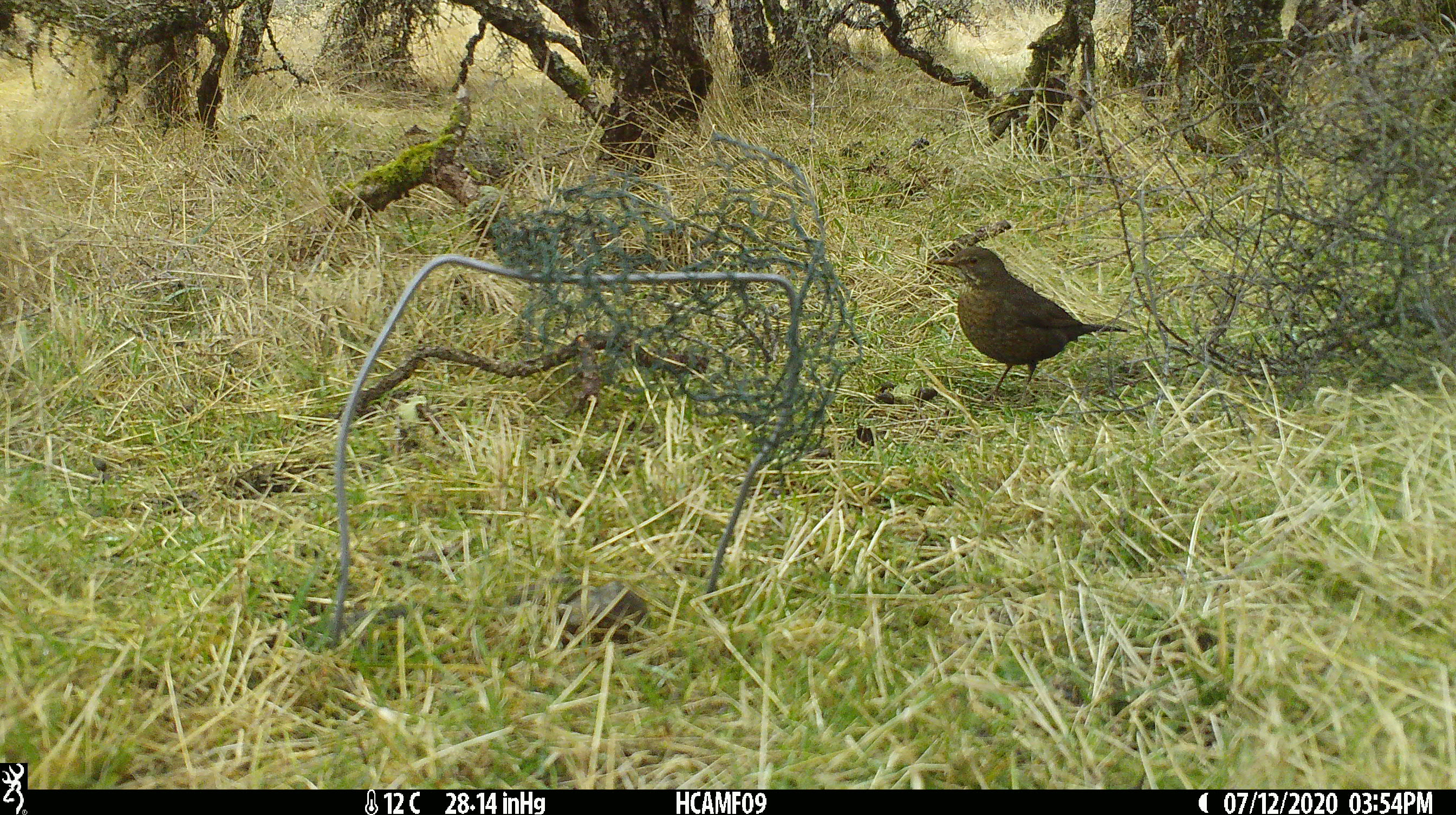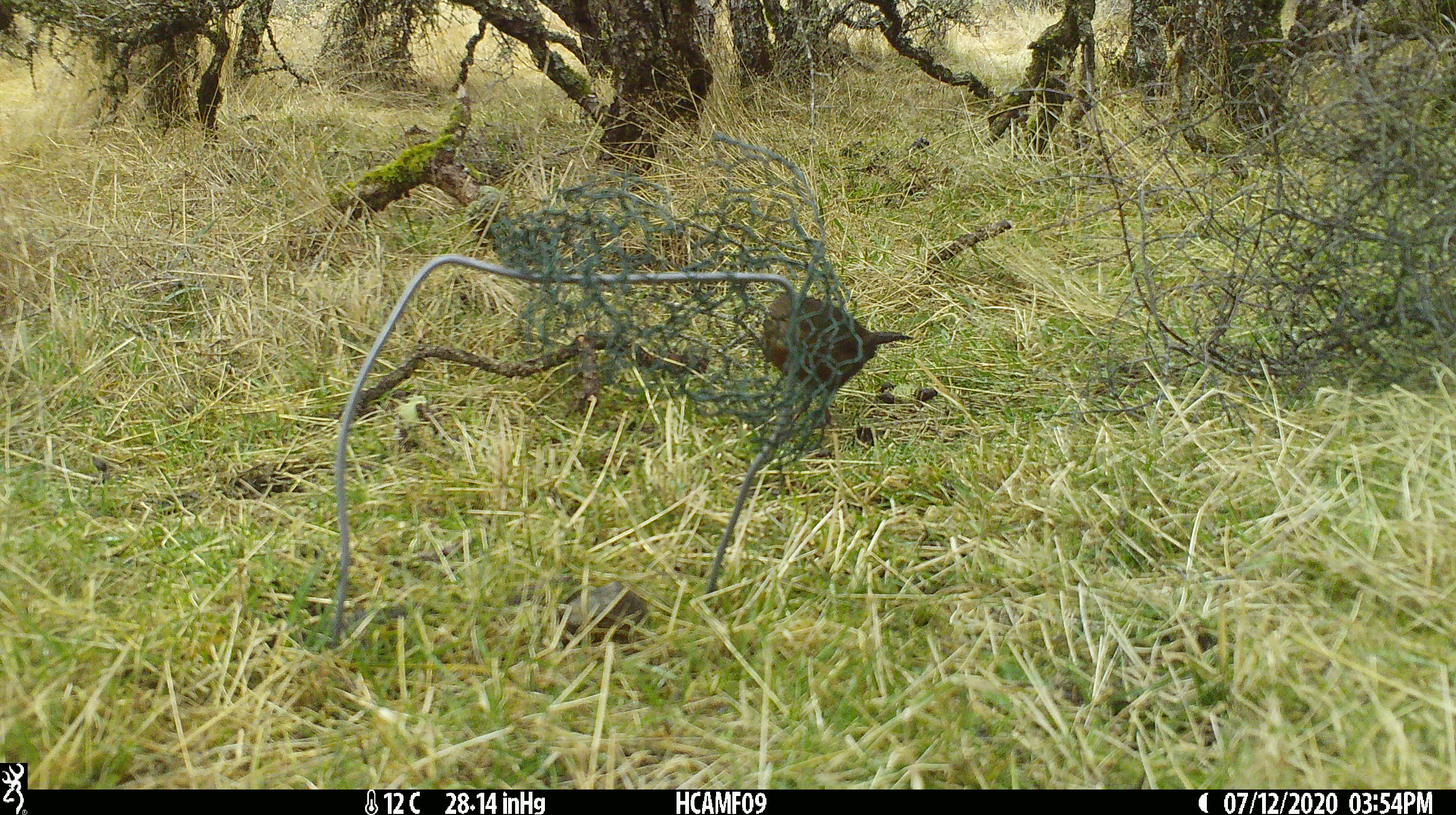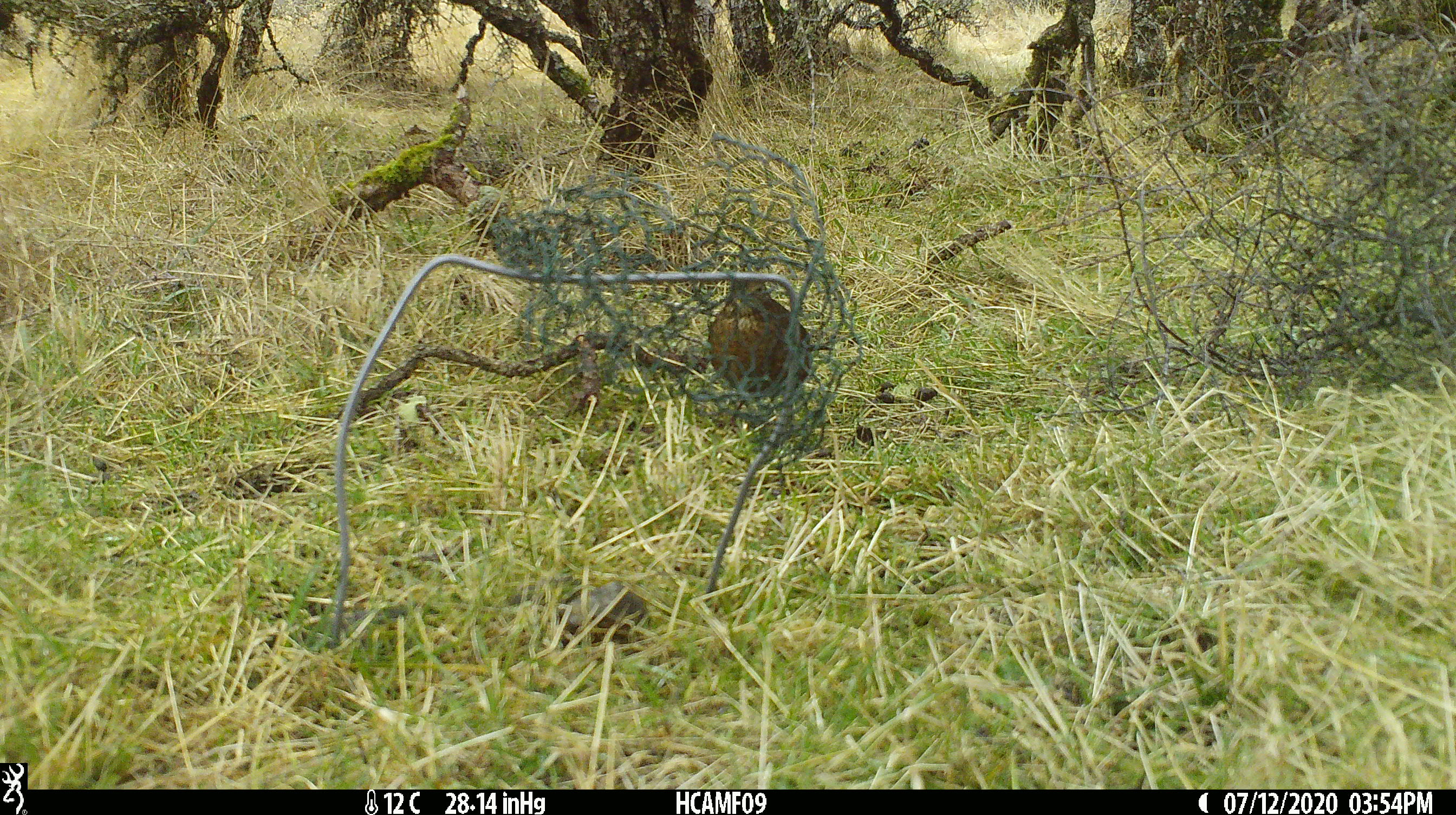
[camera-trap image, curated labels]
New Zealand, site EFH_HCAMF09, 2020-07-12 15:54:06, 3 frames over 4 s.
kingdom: Animalia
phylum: Chordata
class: Aves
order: Passeriformes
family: Turdidae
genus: Turdus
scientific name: Turdus merula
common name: eurasian blackbird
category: blackbird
Blackbird (eurasian blackbird) (Turdus merula).